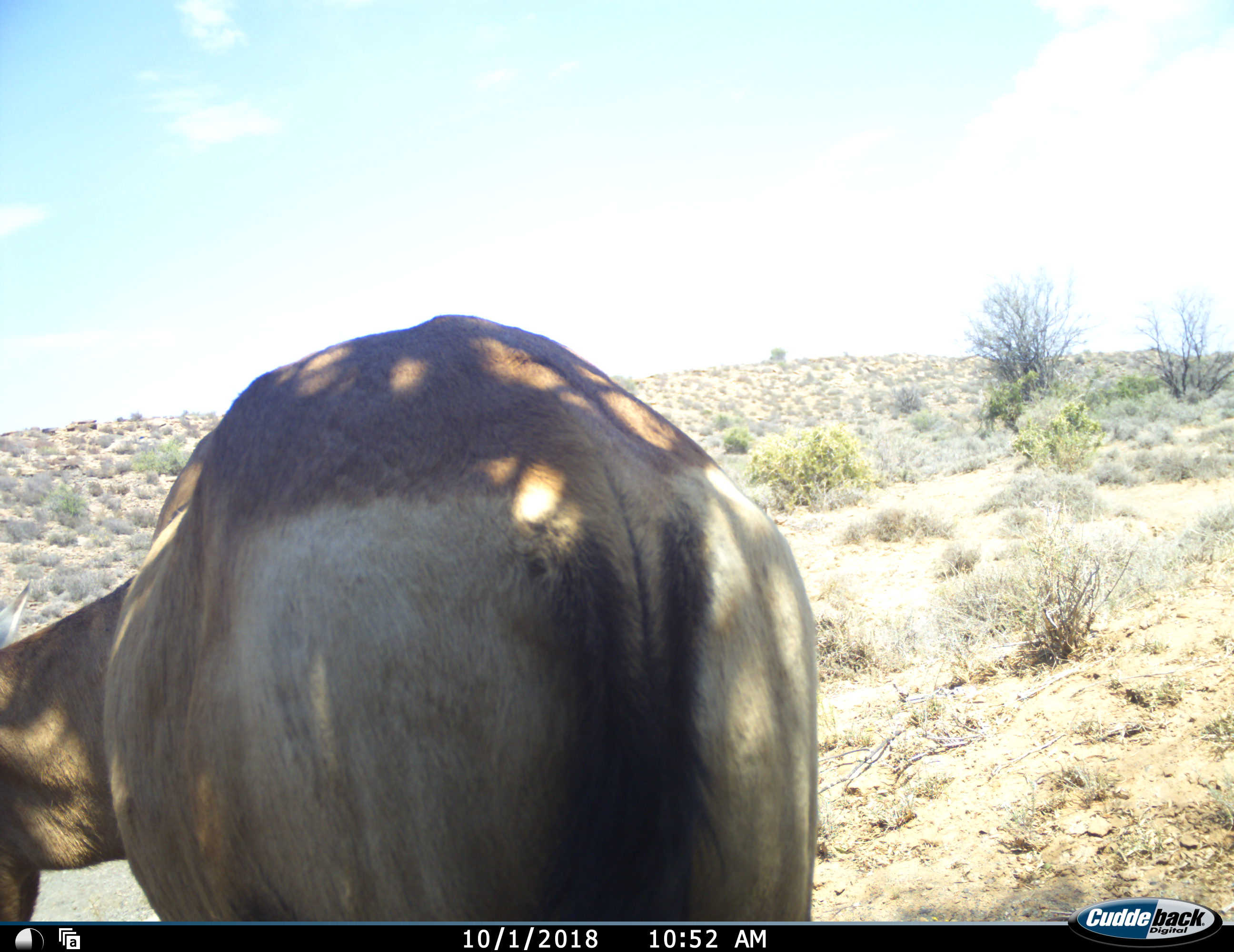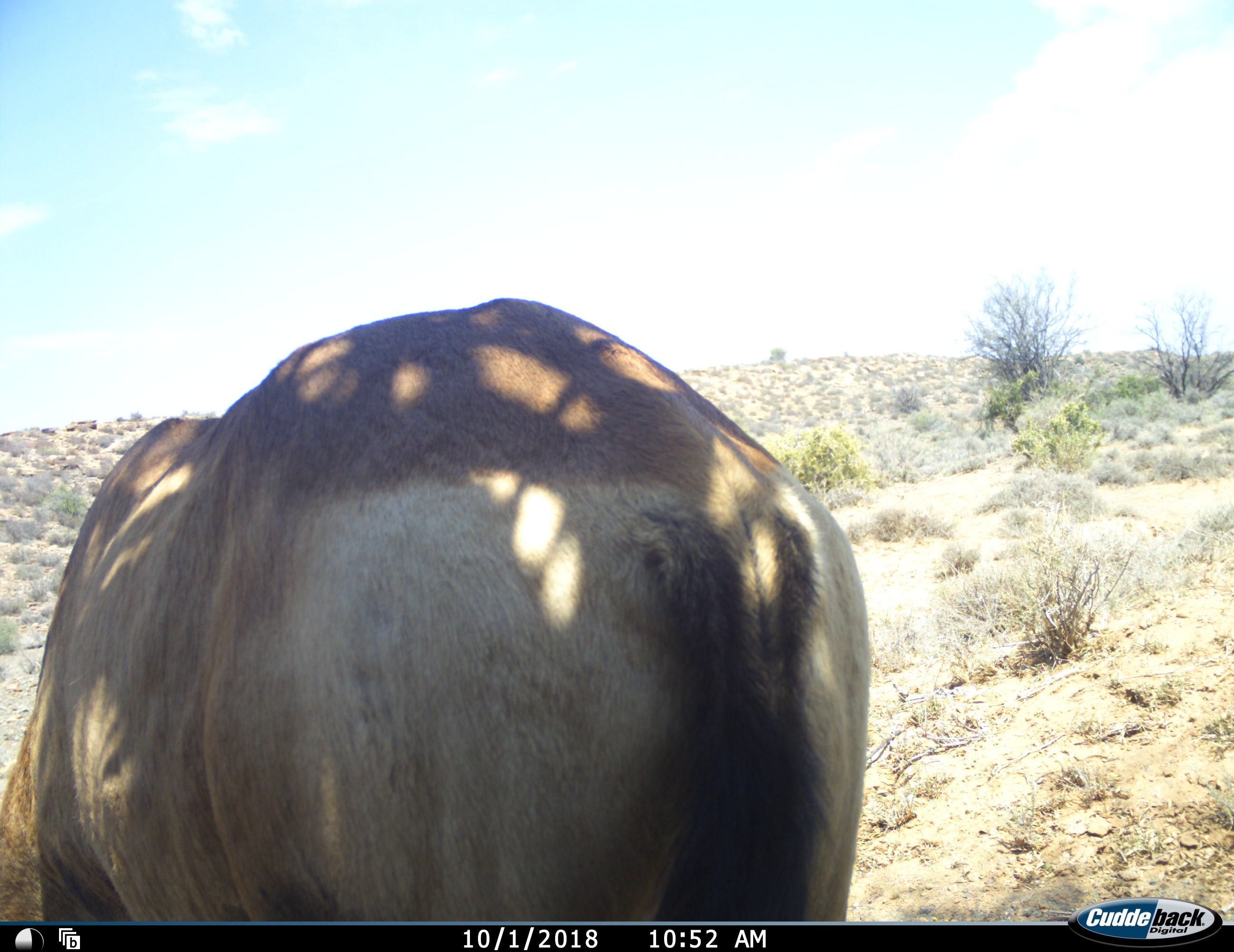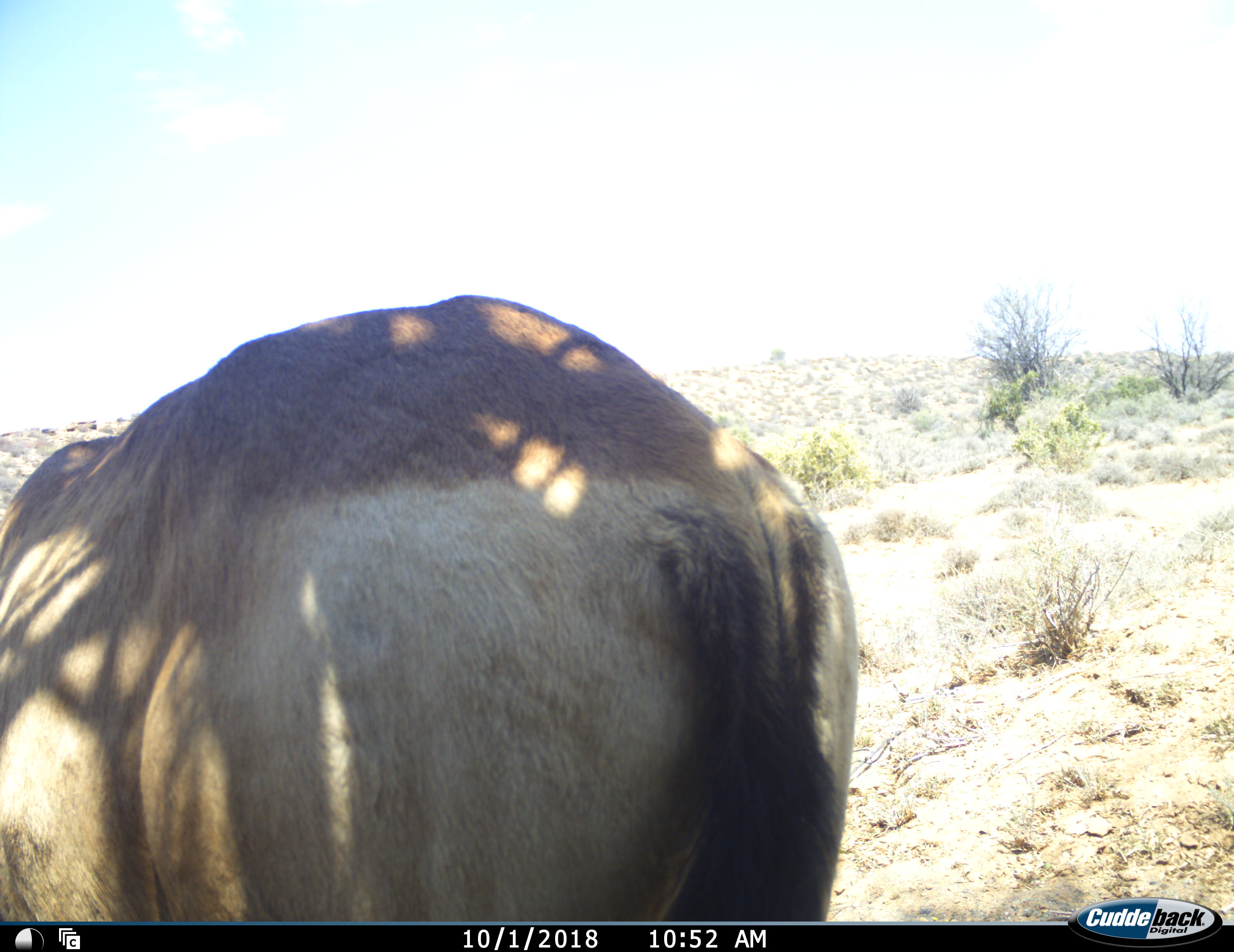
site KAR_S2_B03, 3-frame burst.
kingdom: Animalia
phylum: Chordata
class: Mammalia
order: Artiodactyla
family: Bovidae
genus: Alcelaphus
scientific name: Alcelaphus buselaphus caama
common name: red hartebeest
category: hartebeestred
Hartebeestred (red hartebeest) (Alcelaphus buselaphus caama), count 1. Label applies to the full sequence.